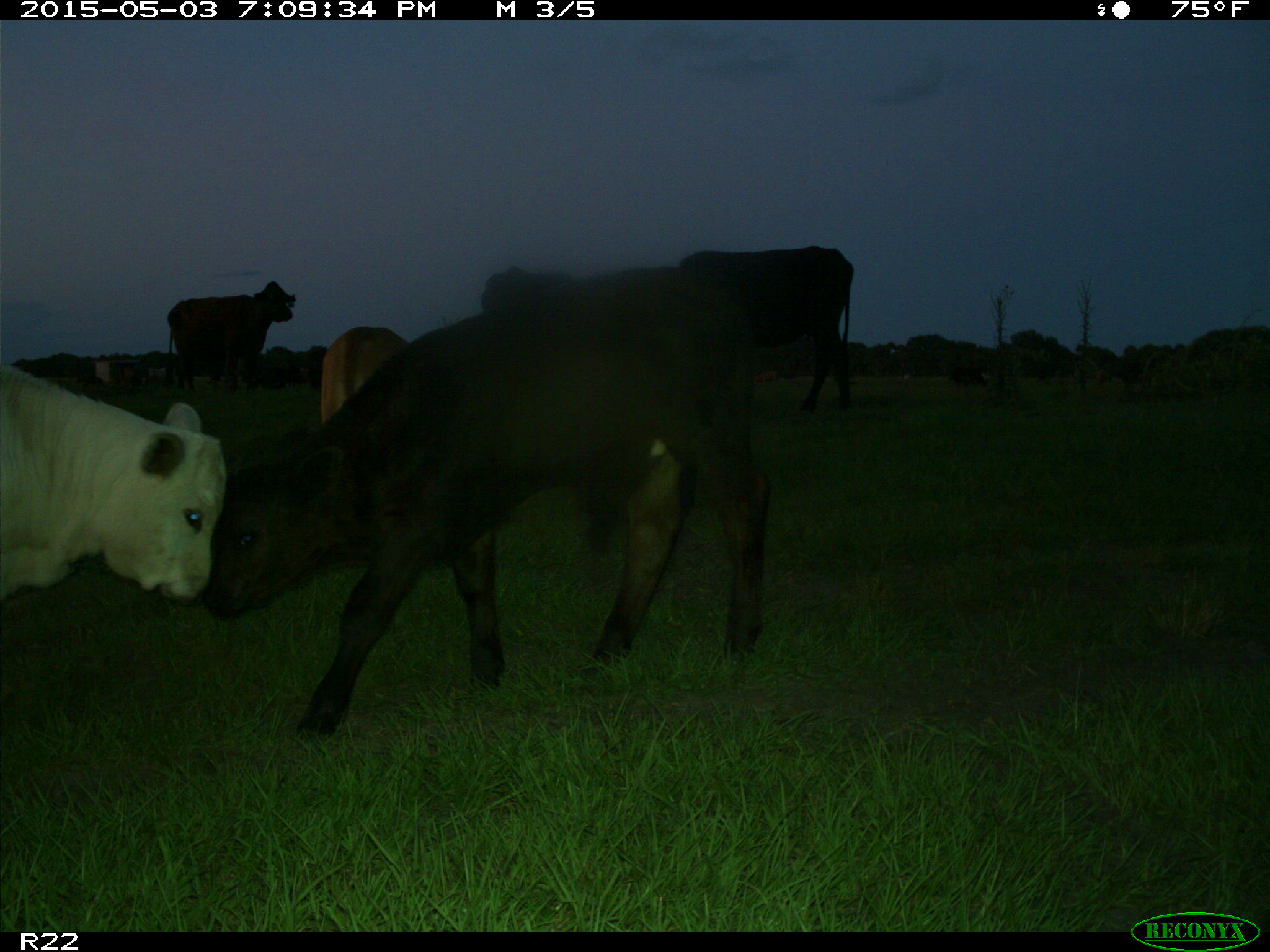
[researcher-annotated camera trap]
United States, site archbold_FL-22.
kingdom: Animalia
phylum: Chordata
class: Mammalia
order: Artiodactyla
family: Bovidae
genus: Bos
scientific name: Bos taurus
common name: domestic cow